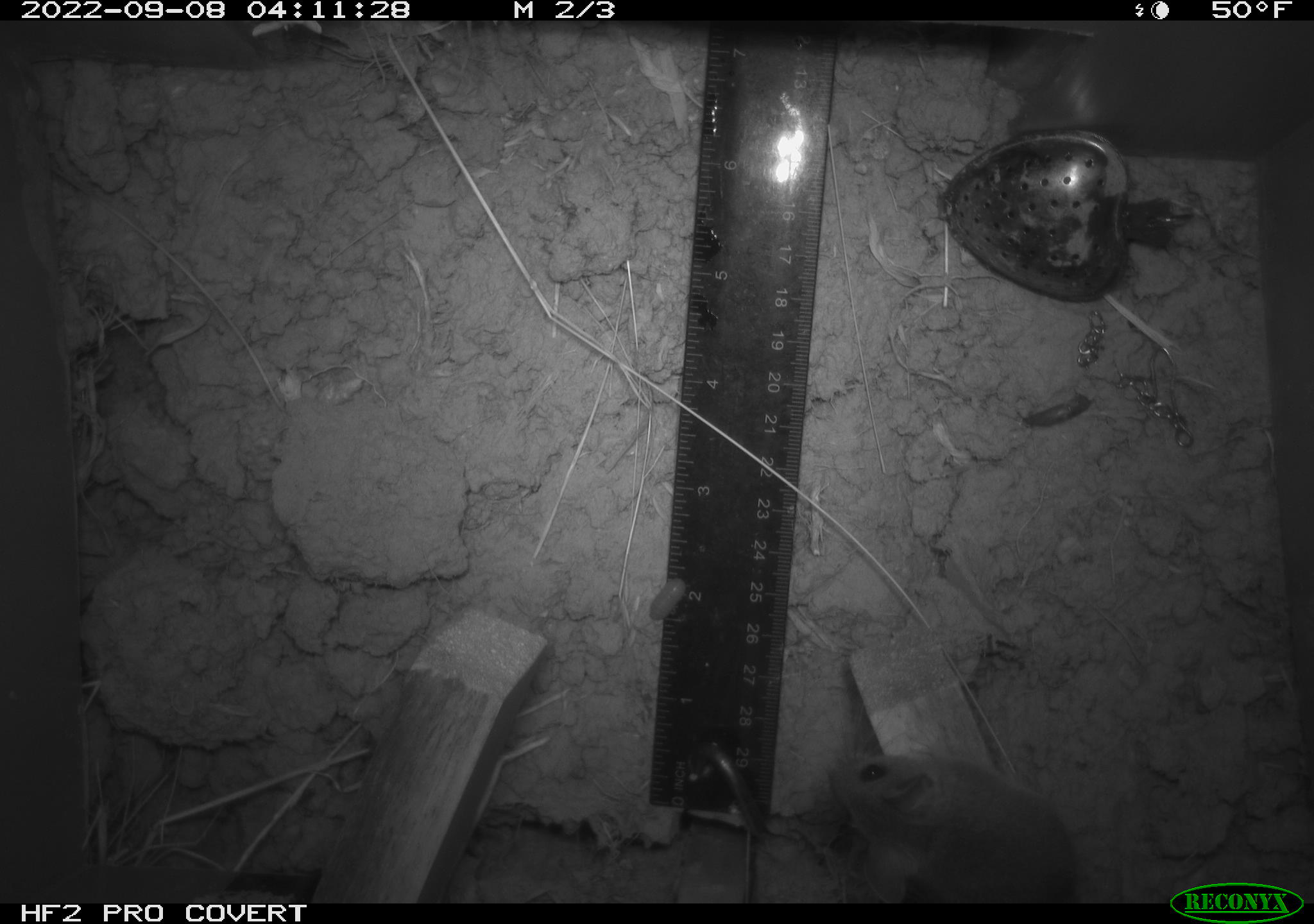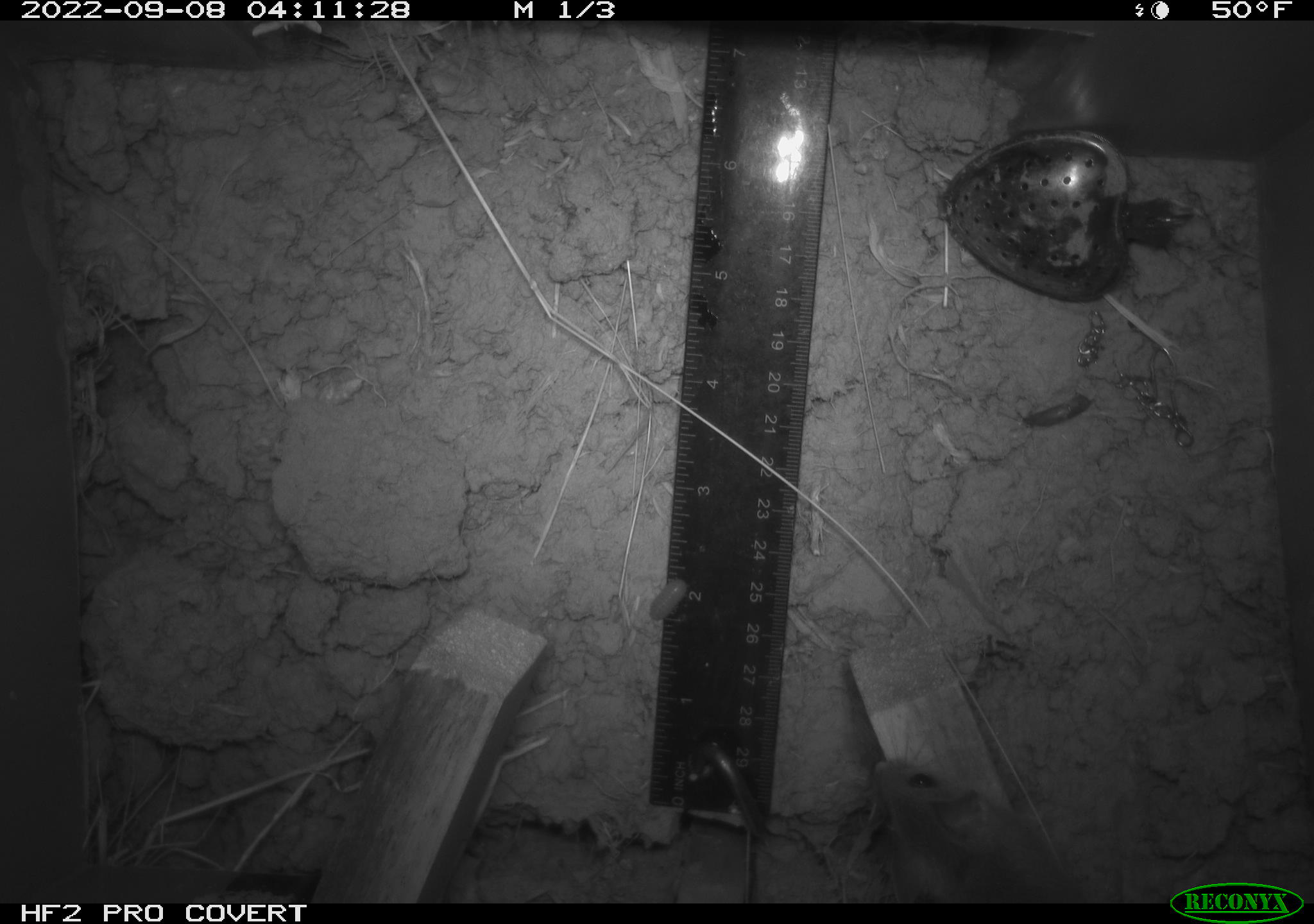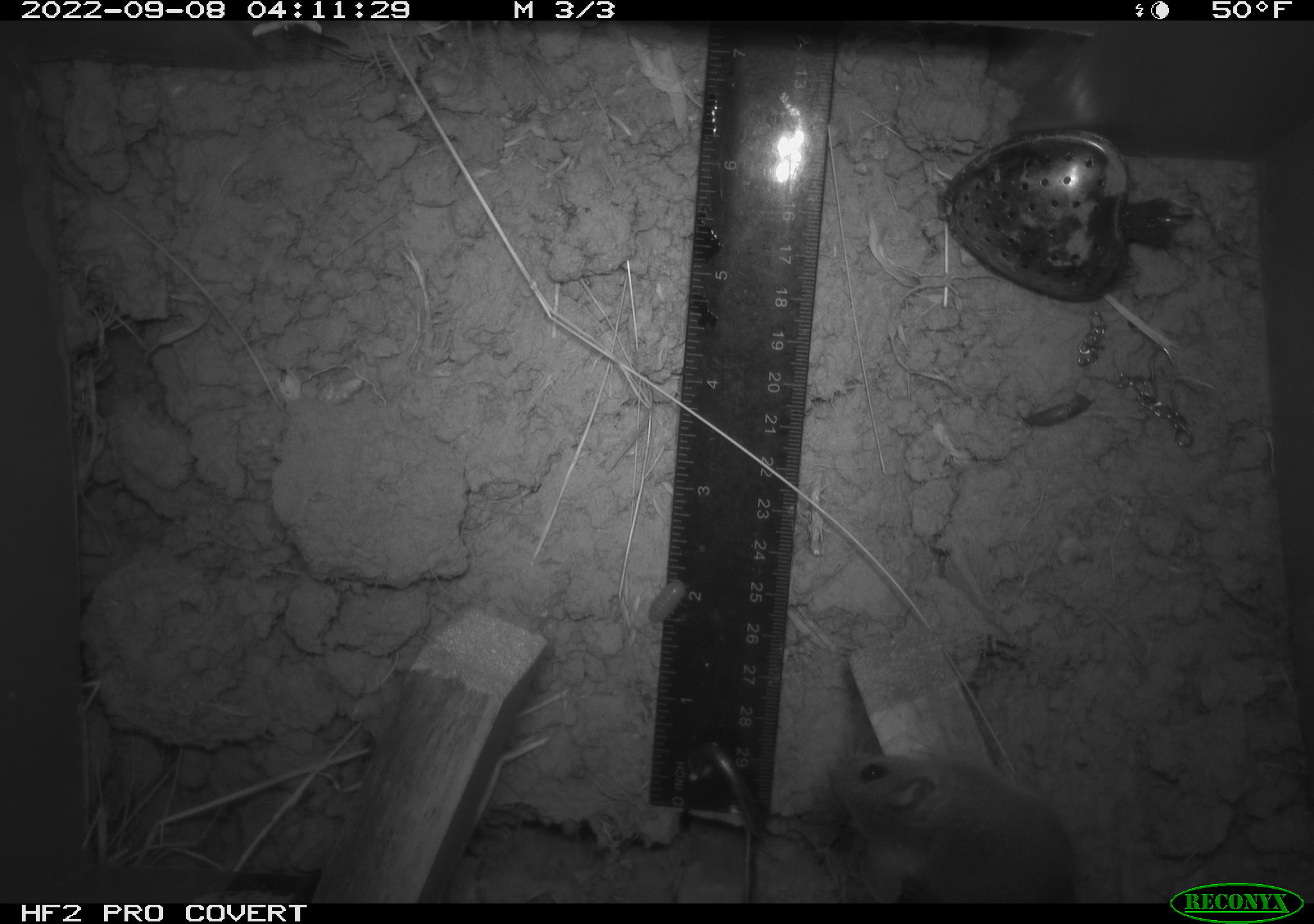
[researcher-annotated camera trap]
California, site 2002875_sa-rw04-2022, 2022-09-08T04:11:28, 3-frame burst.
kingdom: Animalia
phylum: Chordata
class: Mammalia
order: Rodentia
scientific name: Rodentia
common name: mouse species